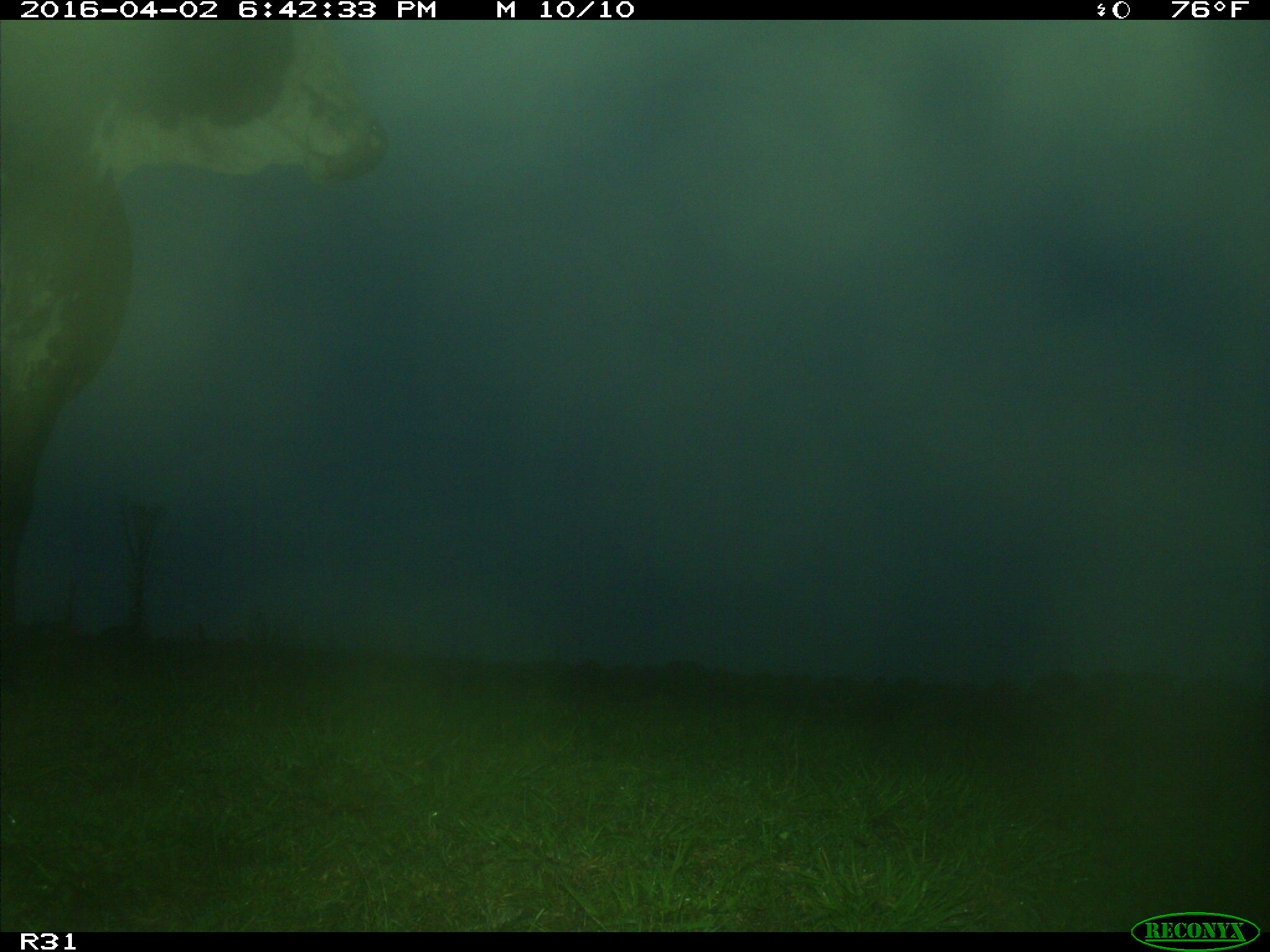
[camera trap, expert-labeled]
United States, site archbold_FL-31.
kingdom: Animalia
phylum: Chordata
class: Mammalia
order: Artiodactyla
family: Bovidae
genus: Bos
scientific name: Bos taurus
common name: domestic cow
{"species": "Bos taurus (domestic cow)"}